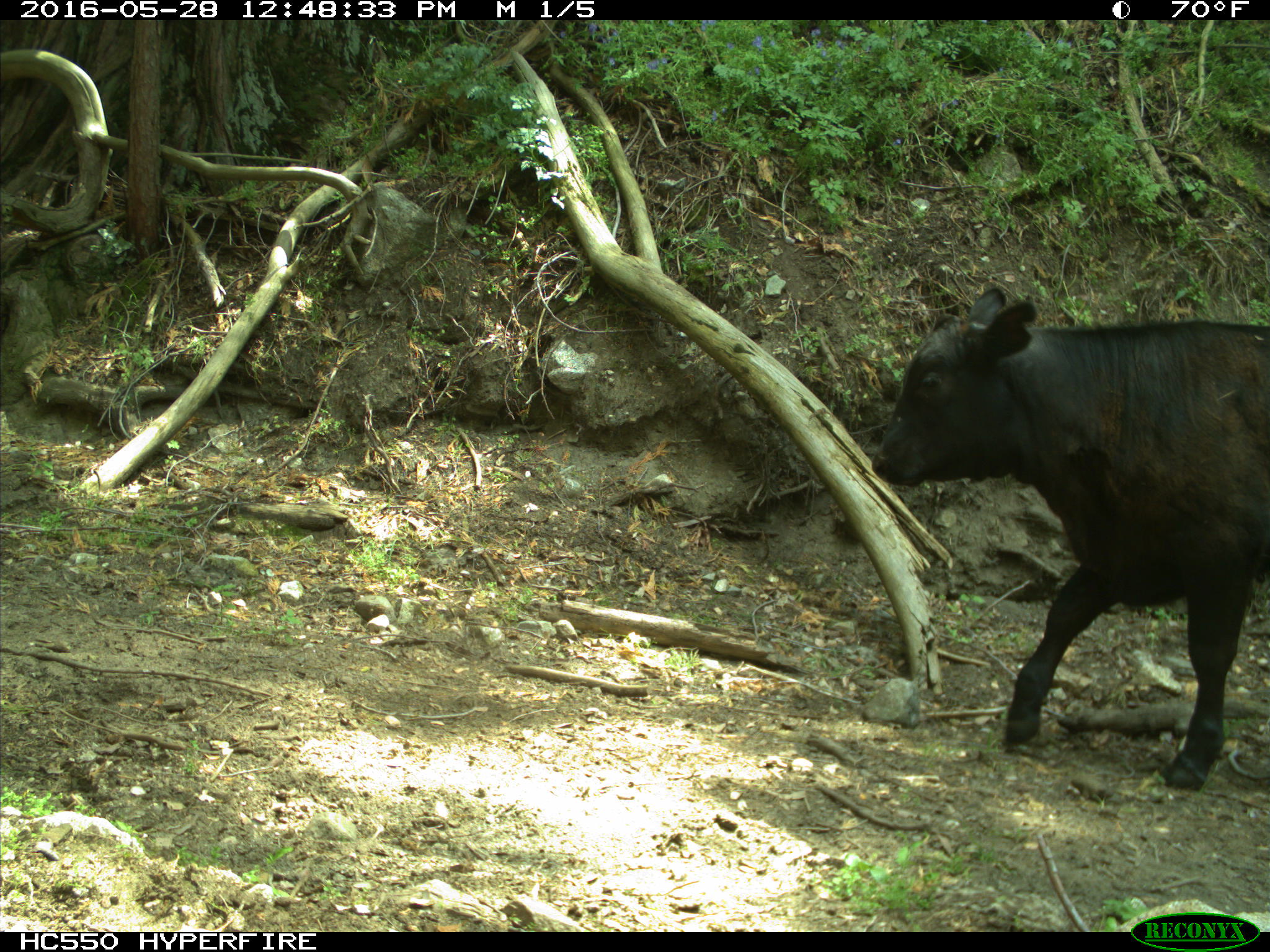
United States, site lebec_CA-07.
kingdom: Animalia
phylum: Chordata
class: Mammalia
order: Artiodactyla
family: Bovidae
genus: Bos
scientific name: Bos taurus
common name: domestic cow